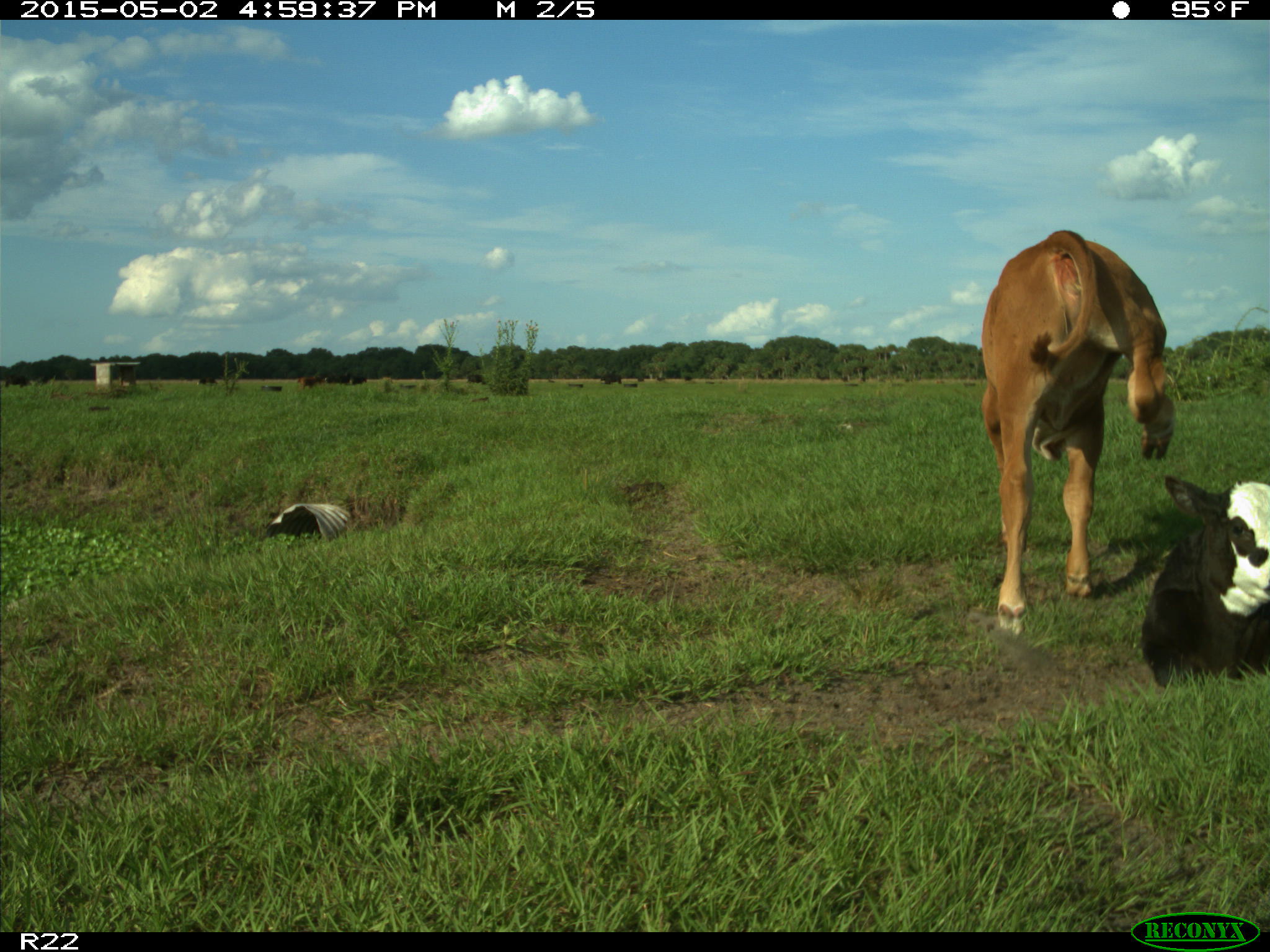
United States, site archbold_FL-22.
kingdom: Animalia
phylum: Chordata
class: Mammalia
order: Artiodactyla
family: Bovidae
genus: Bos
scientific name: Bos taurus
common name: domestic cow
Bos taurus (domestic cow).